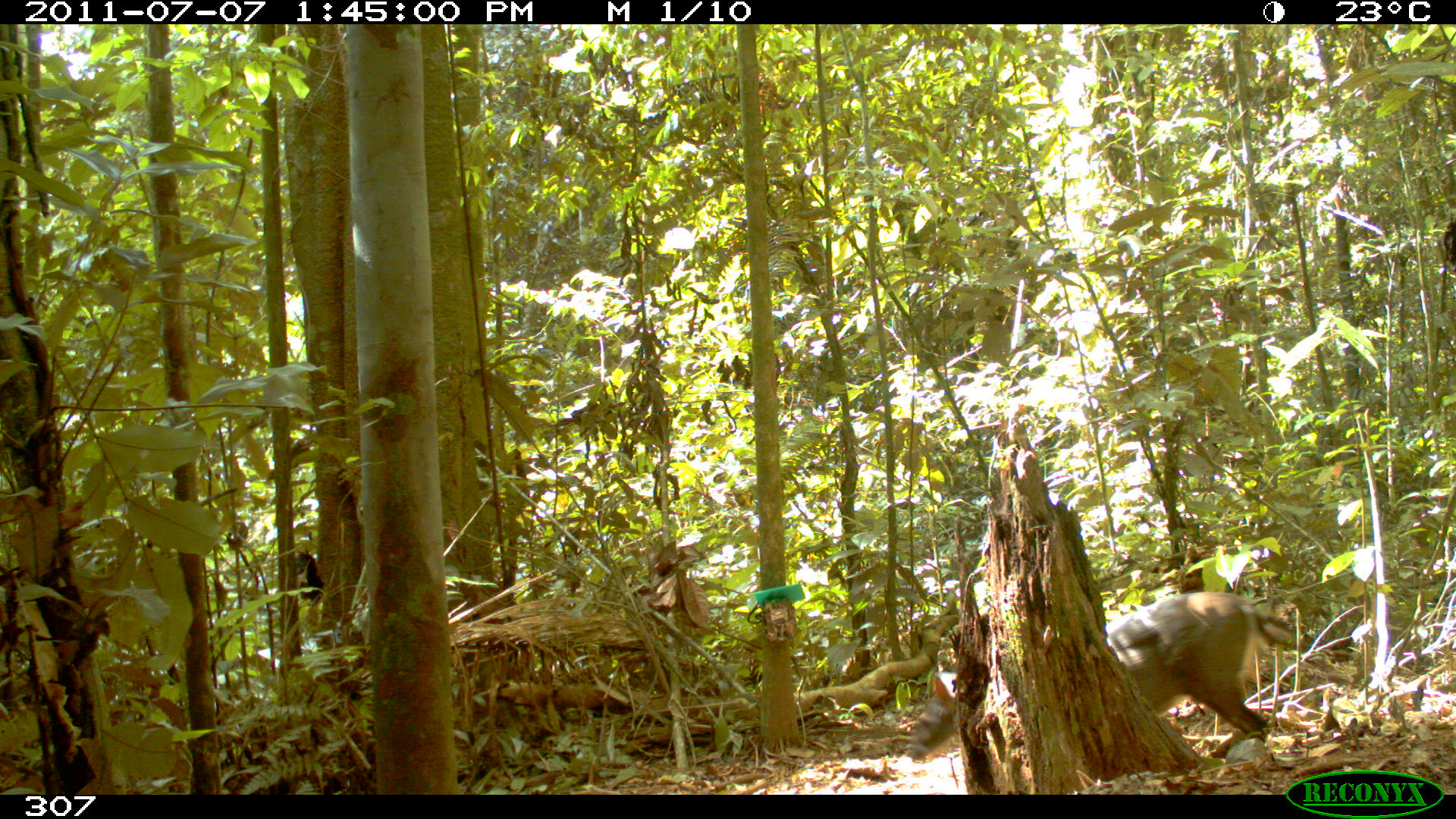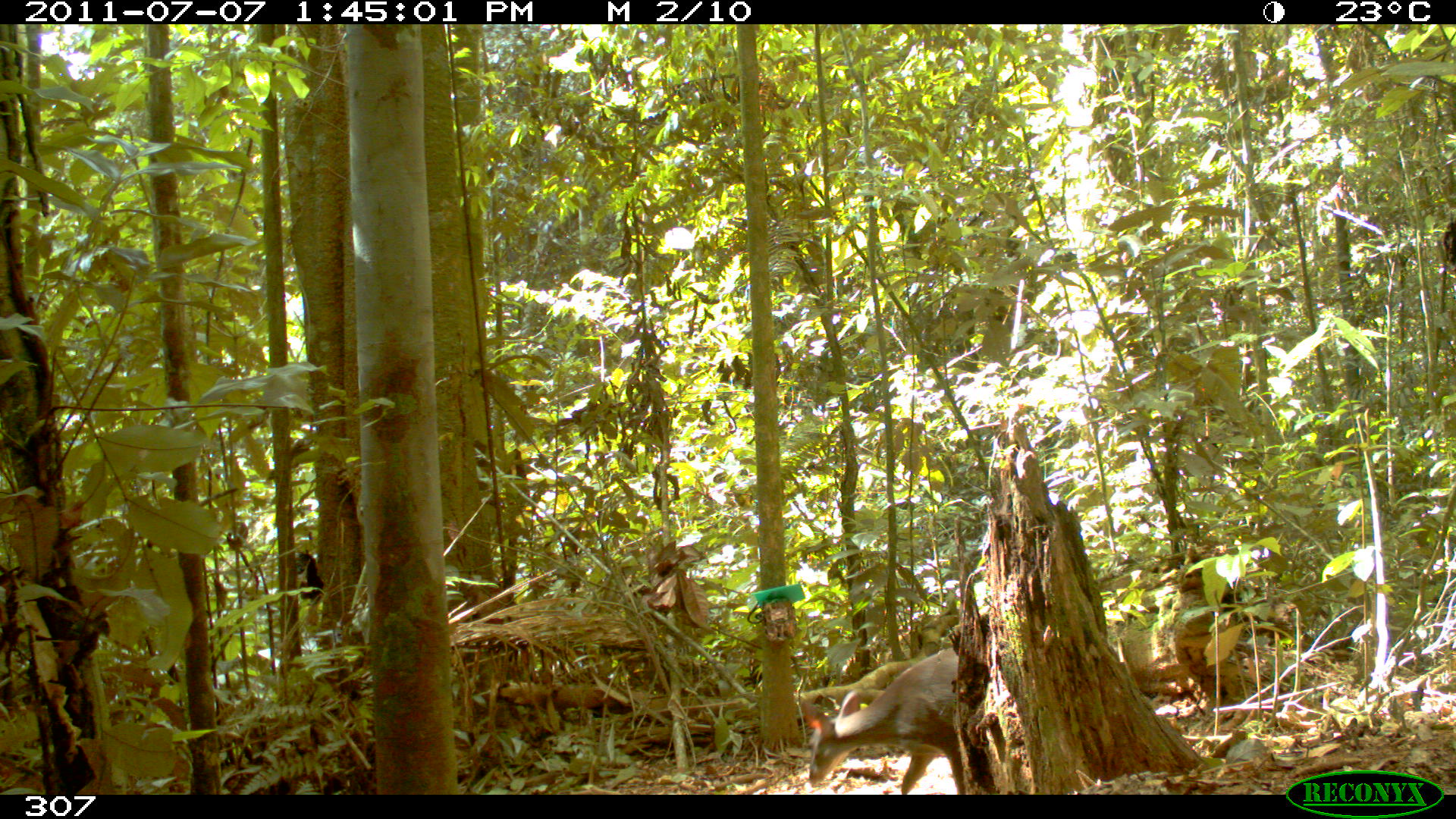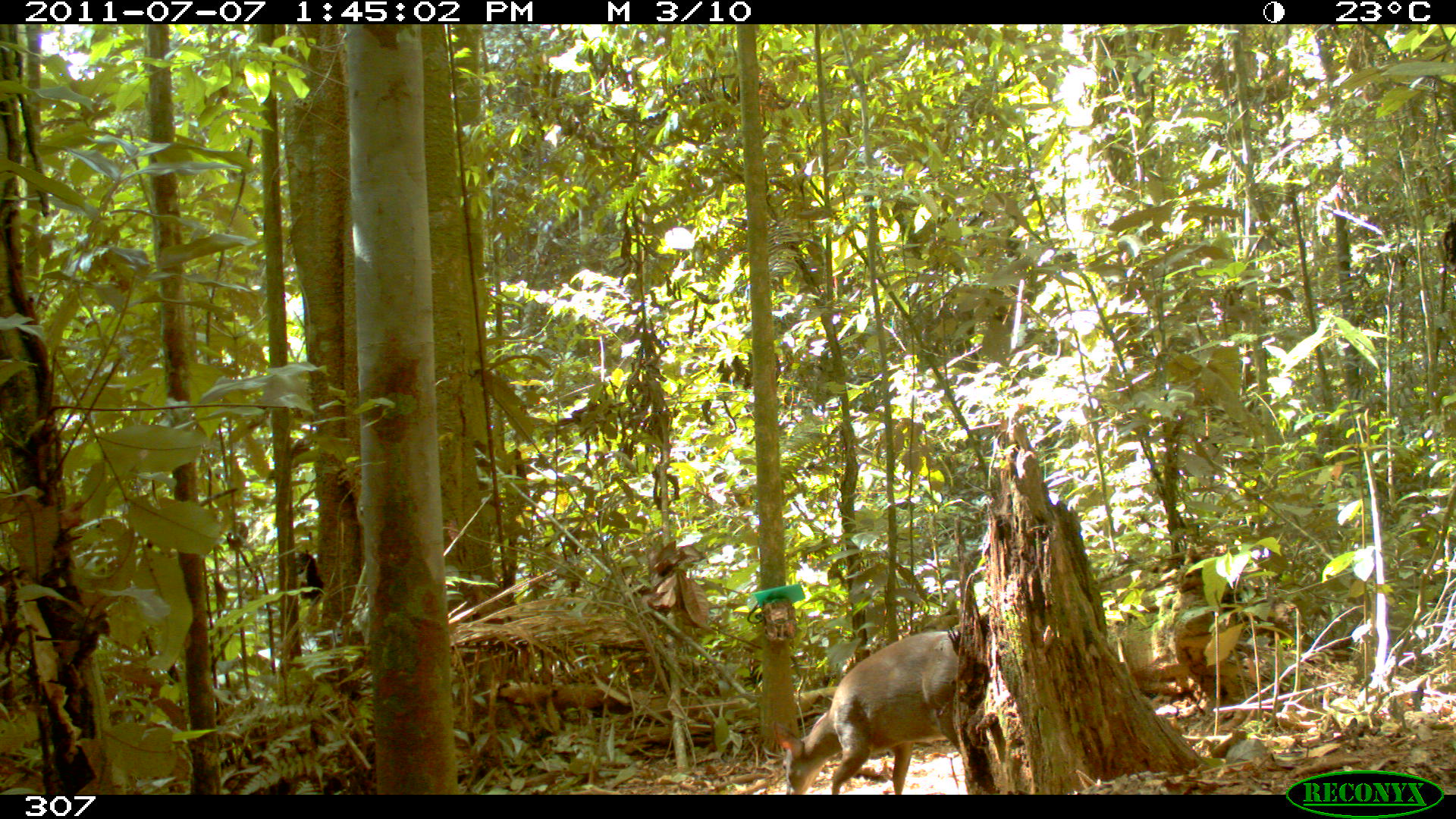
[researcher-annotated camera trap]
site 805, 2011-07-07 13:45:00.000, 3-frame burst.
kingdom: Animalia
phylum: Chordata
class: Mammalia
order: Artiodactyla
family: Cervidae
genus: Mazama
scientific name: Mazama gouazoubira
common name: gray brocket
Mazama gouazoubira (gray brocket).